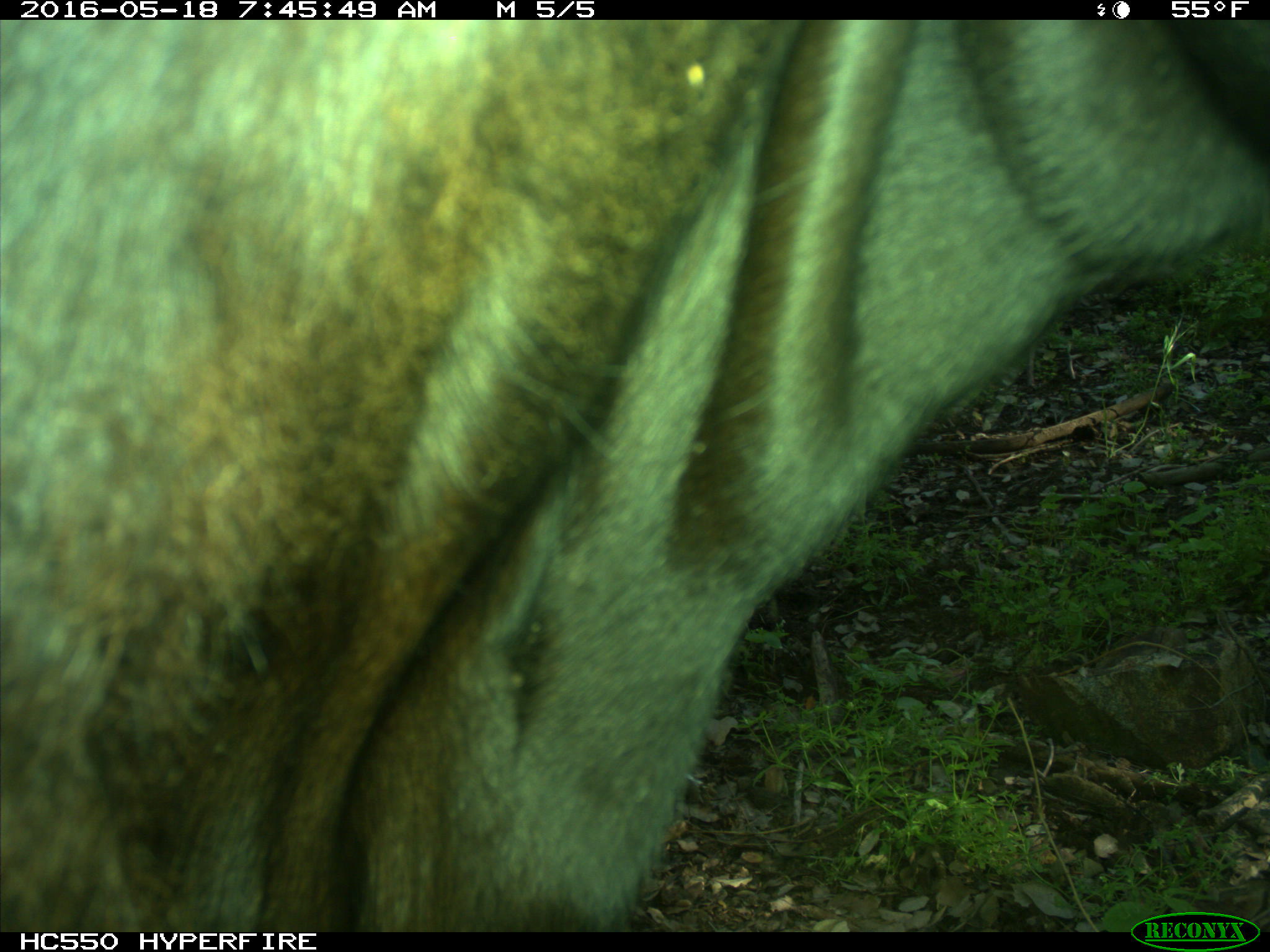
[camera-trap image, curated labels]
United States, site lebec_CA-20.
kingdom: Animalia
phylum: Chordata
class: Mammalia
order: Artiodactyla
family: Bovidae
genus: Bos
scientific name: Bos taurus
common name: domestic cow